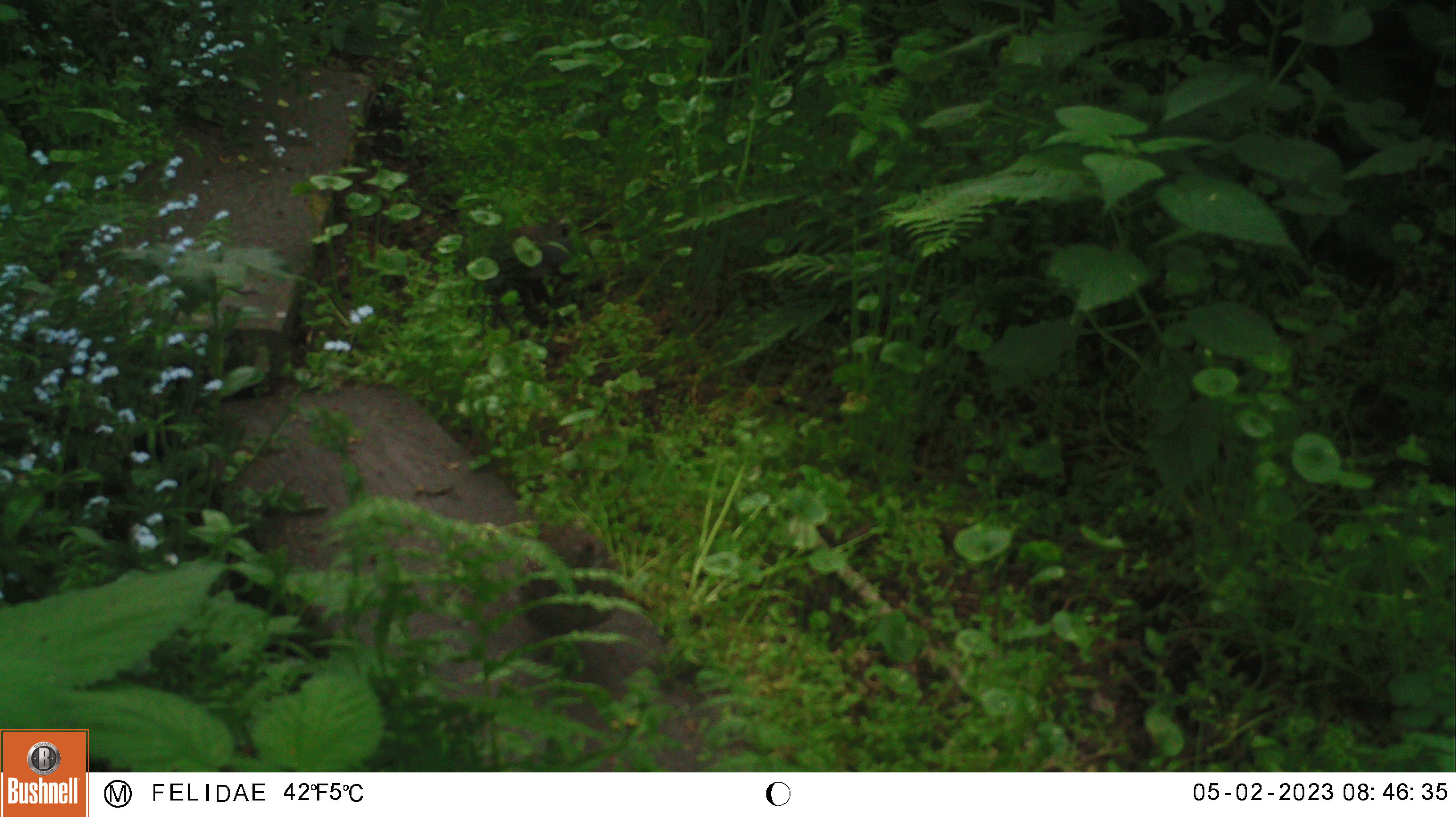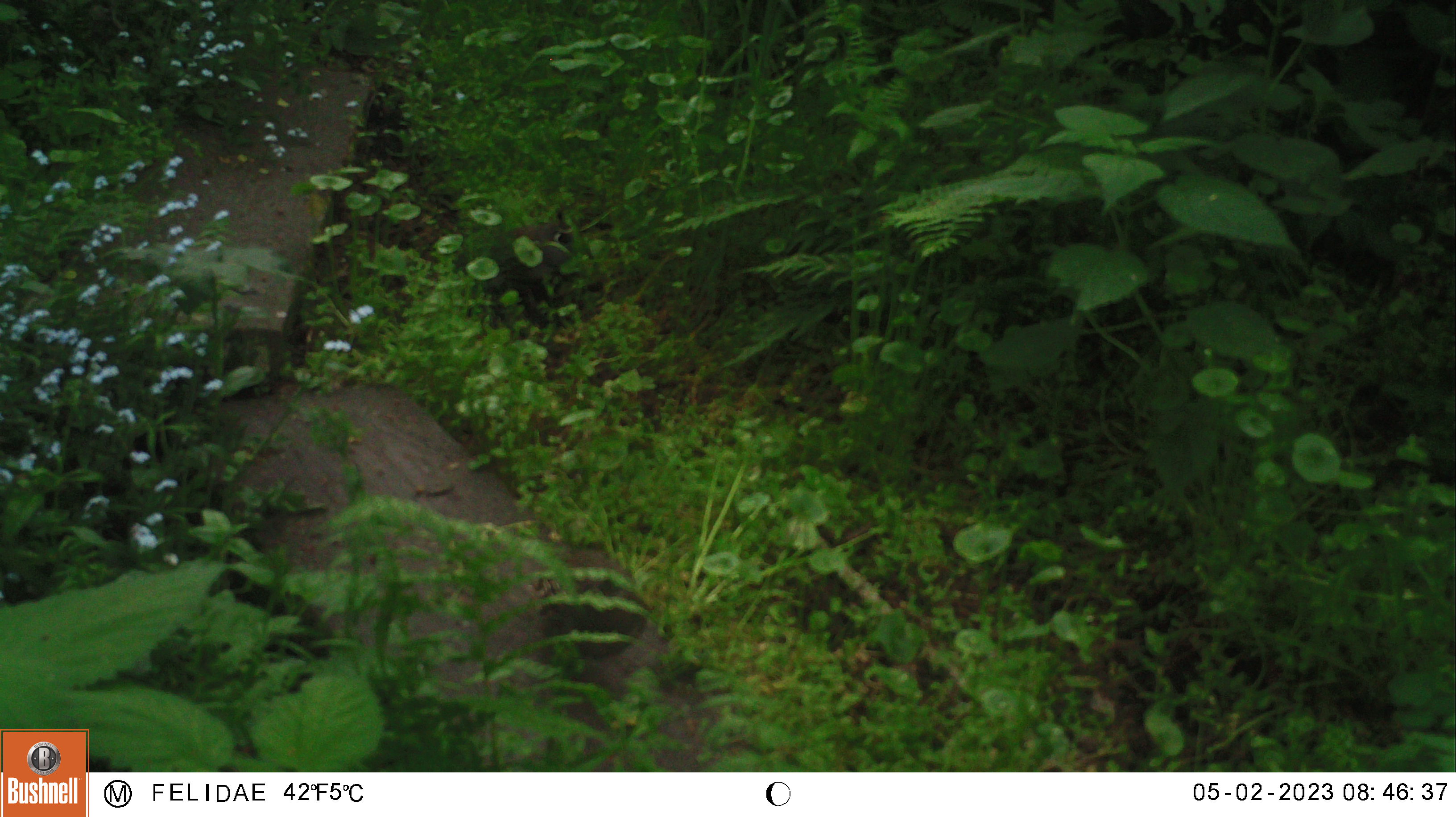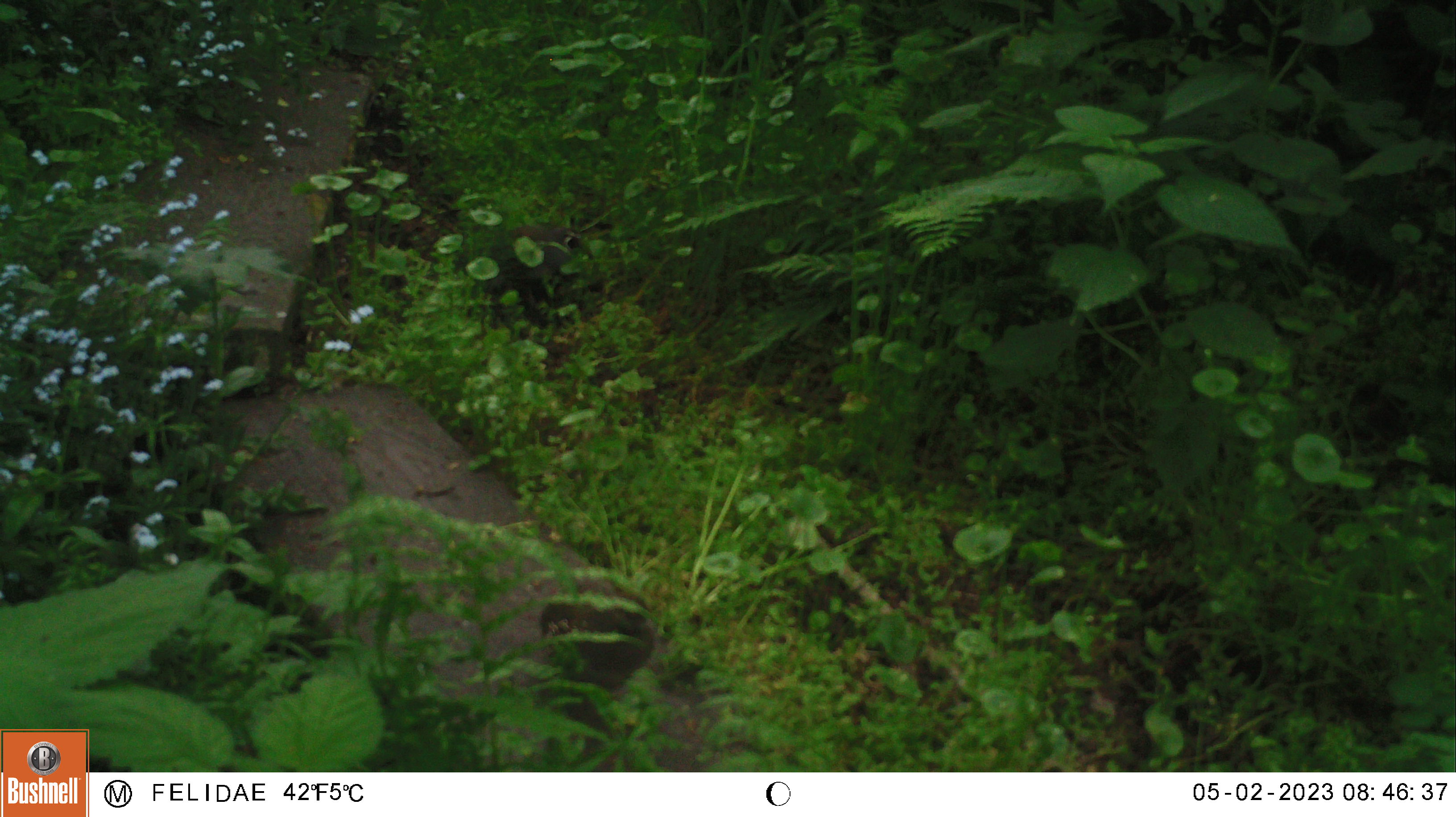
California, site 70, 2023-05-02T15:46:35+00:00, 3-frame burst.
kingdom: Animalia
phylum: Chordata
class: Aves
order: Galliformes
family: Odontophoridae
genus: Callipepla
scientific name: Callipepla californica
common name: california quail